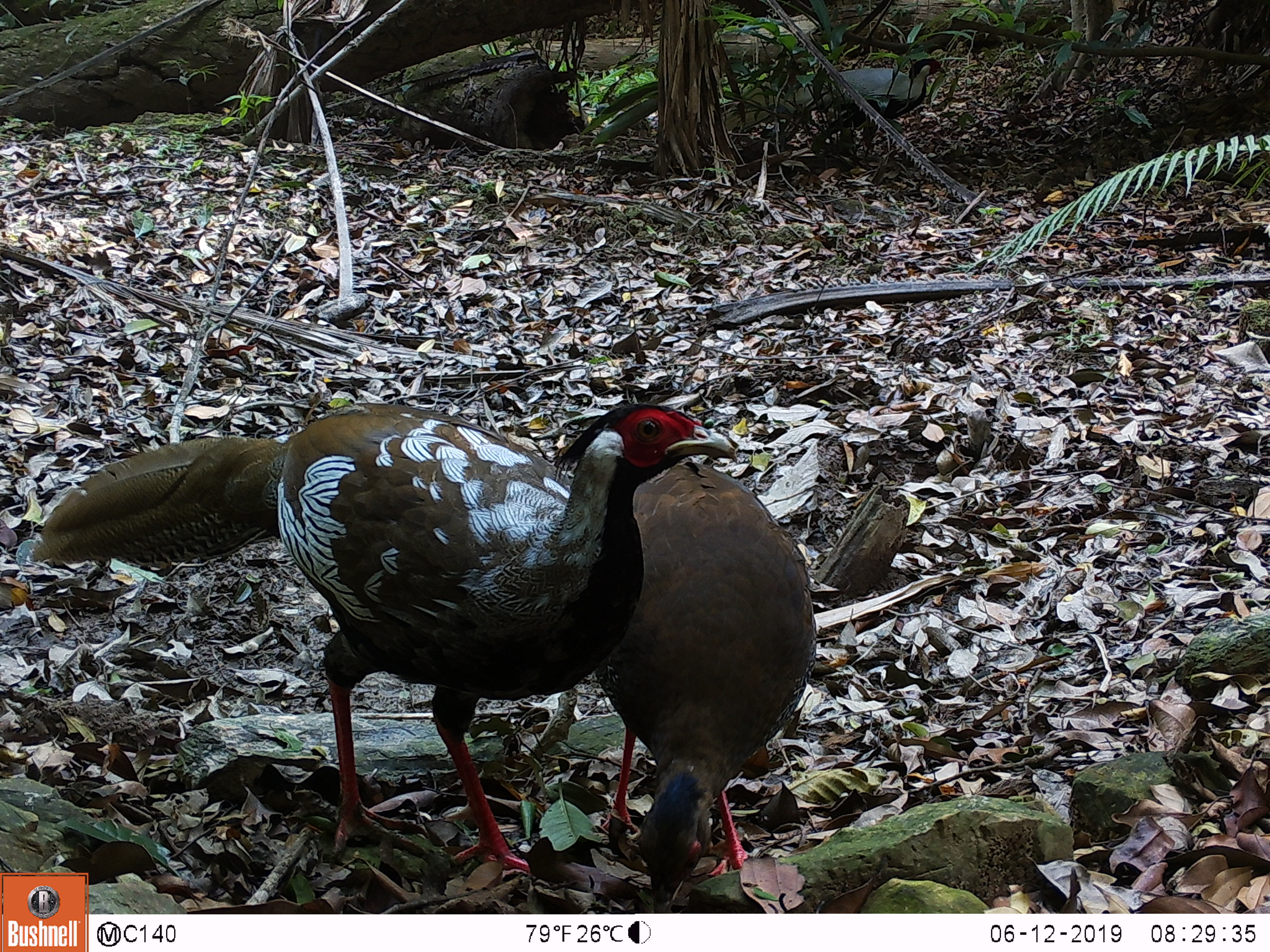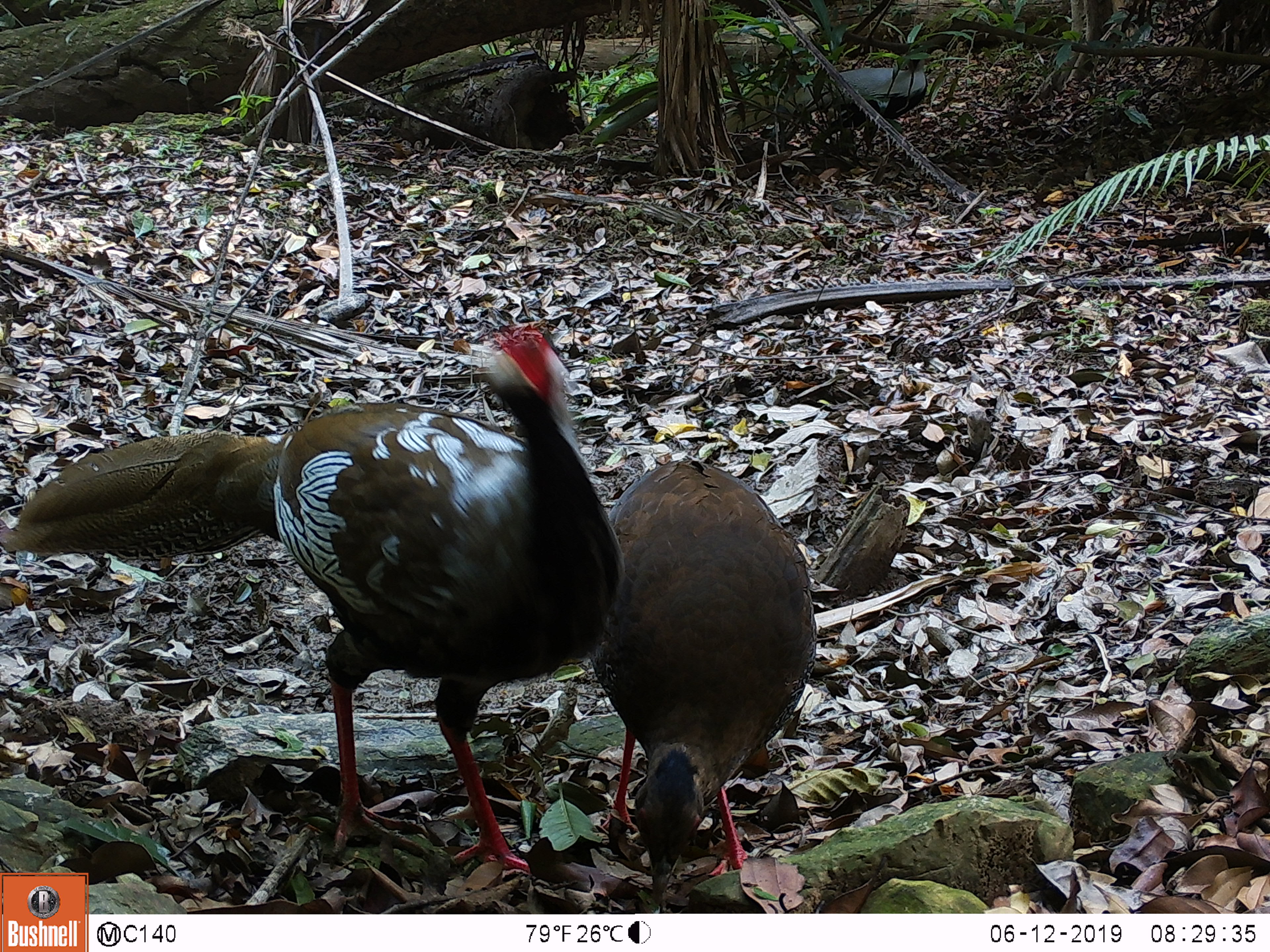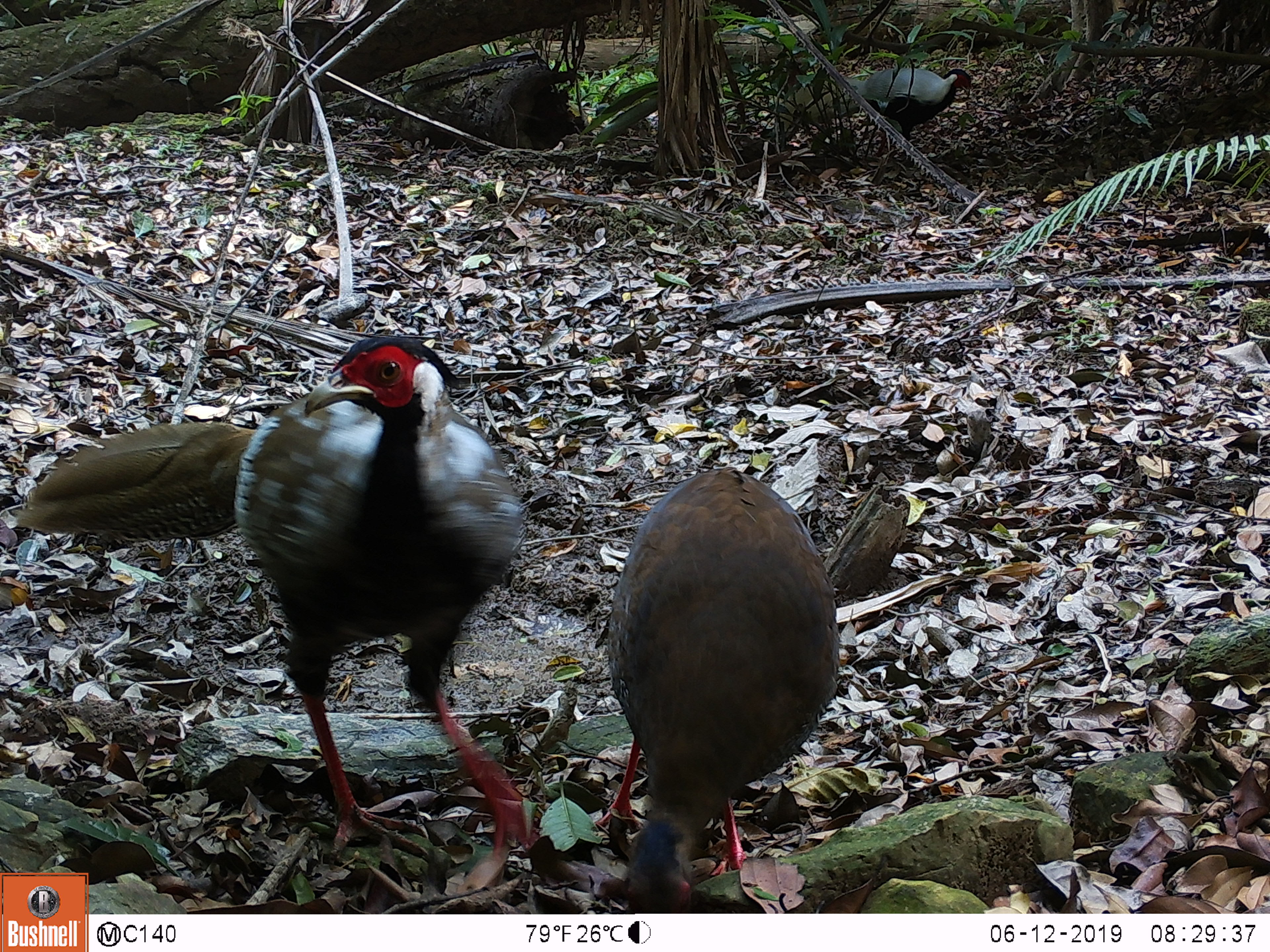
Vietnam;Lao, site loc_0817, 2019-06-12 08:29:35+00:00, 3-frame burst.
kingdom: Animalia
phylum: Chordata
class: Aves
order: Galliformes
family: Phasianidae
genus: Lophura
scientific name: Lophura nycthemera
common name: silver pheasant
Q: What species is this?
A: Silver pheasant (Lophura nycthemera).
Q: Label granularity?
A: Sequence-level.